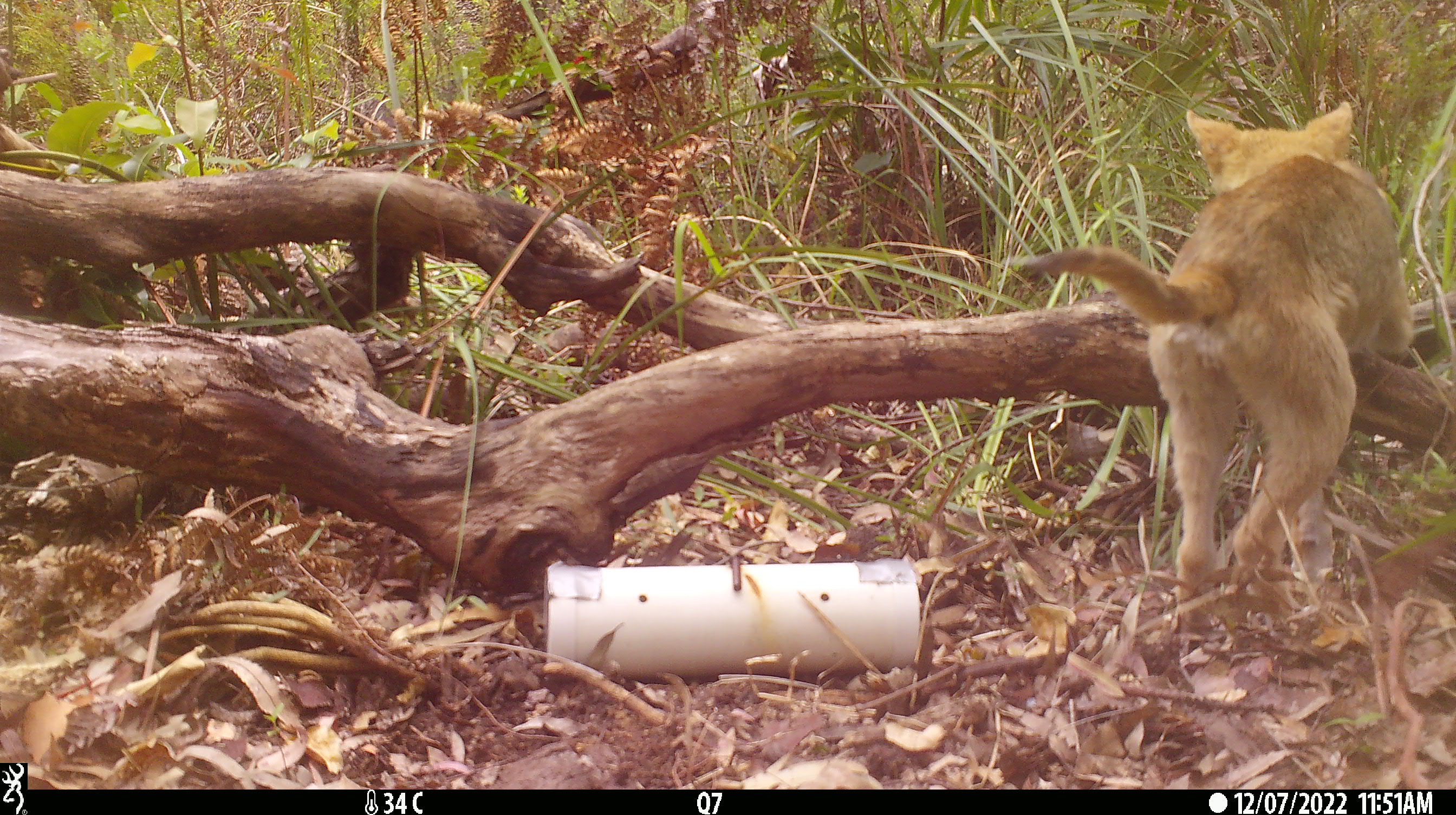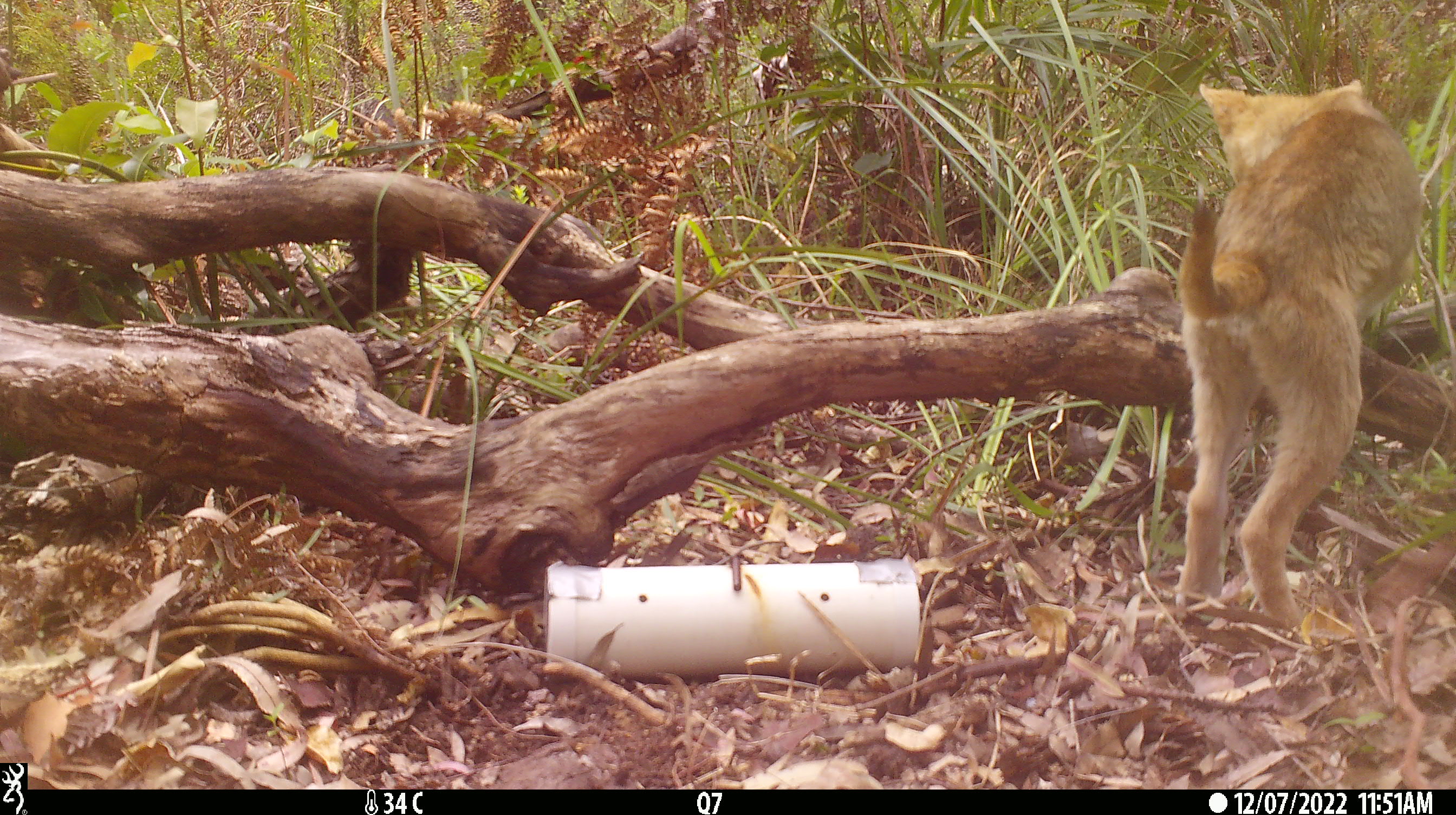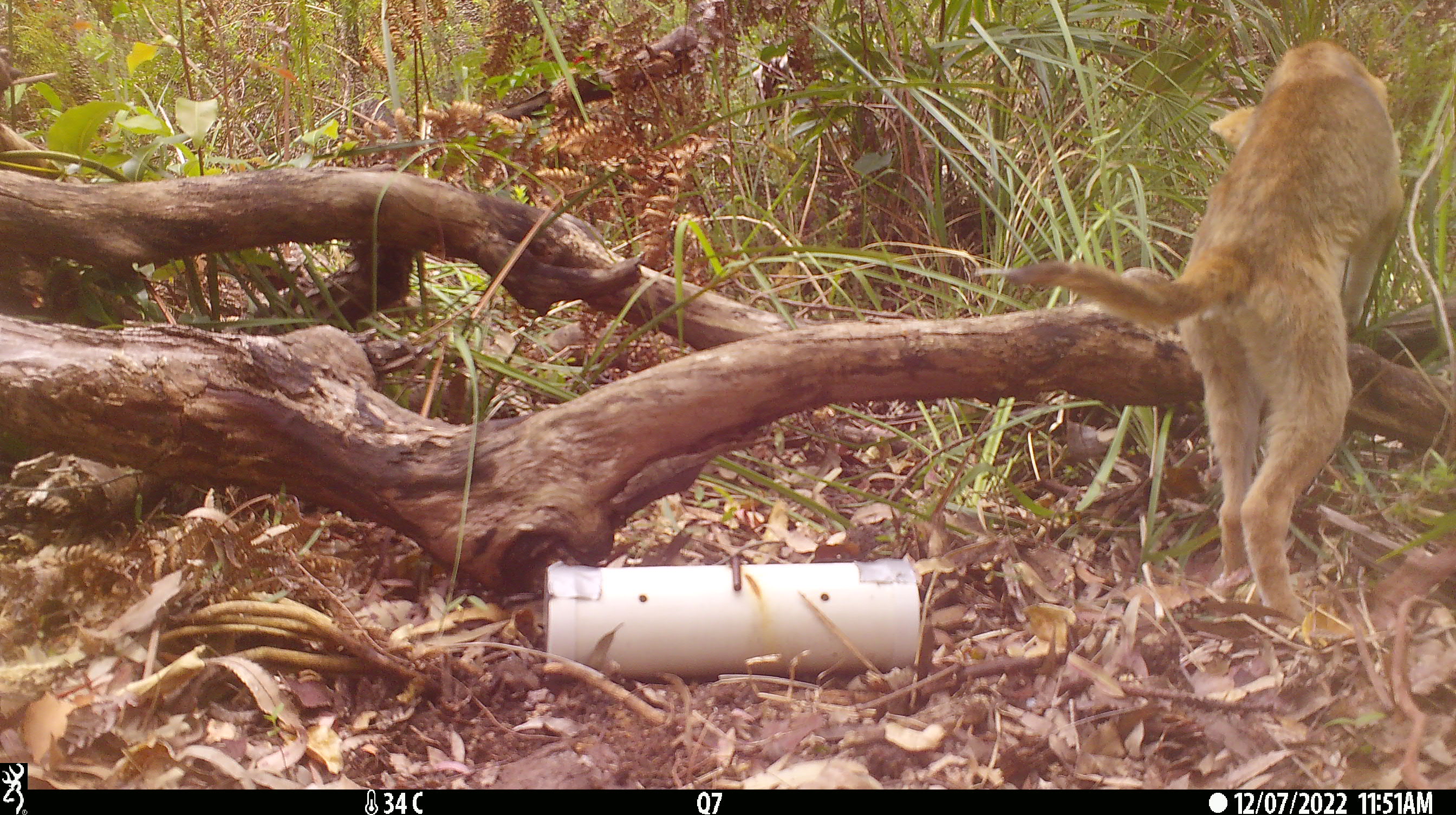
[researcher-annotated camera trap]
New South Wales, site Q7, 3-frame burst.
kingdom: Animalia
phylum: Chordata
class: Mammalia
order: Carnivora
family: Canidae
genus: Canis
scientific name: Canis familiaris dingo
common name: dingo